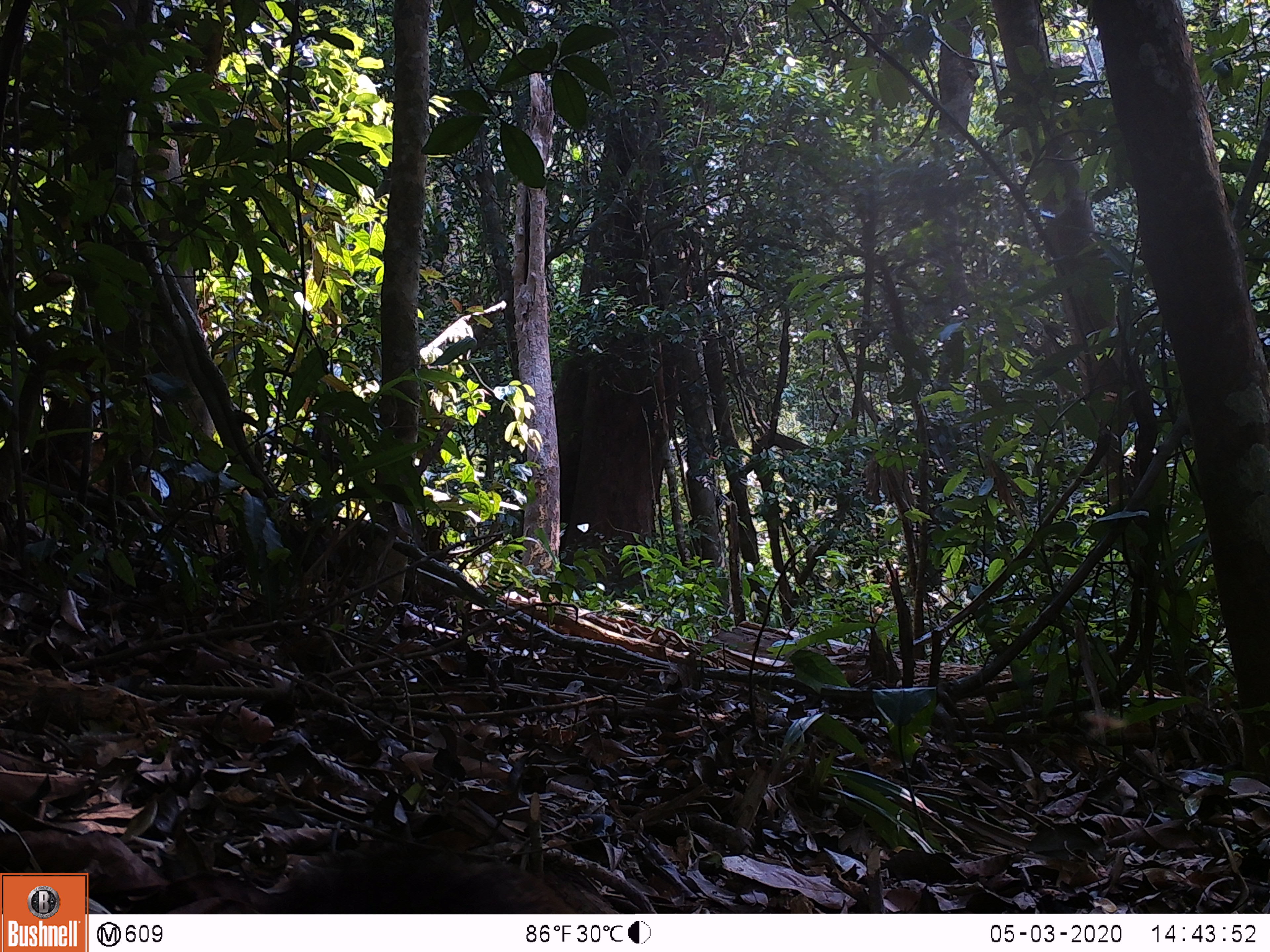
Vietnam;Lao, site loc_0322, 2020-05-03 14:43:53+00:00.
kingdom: Animalia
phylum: Chordata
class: Mammalia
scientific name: Mammalia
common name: mammal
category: unidentified small mammal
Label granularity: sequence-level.